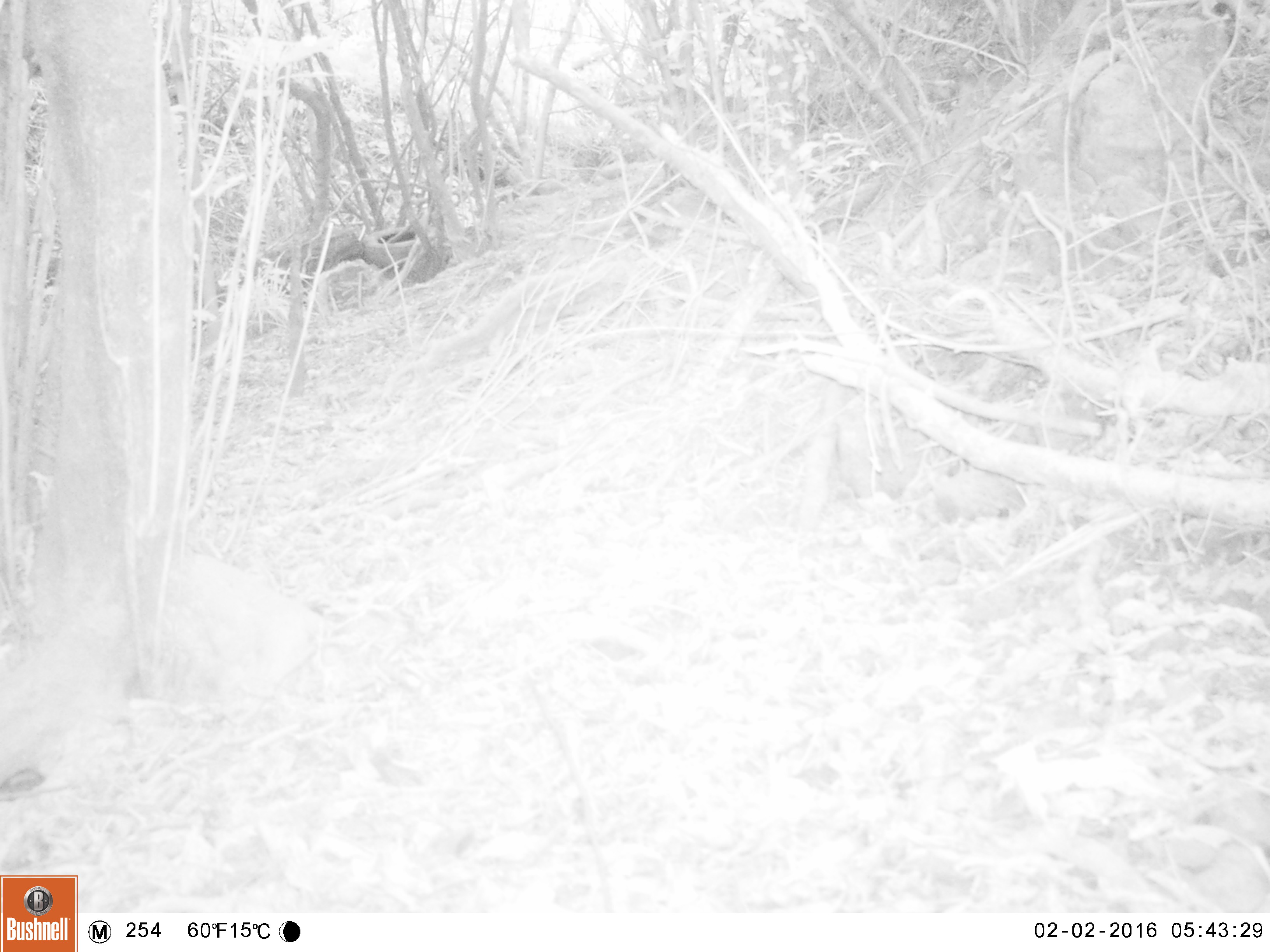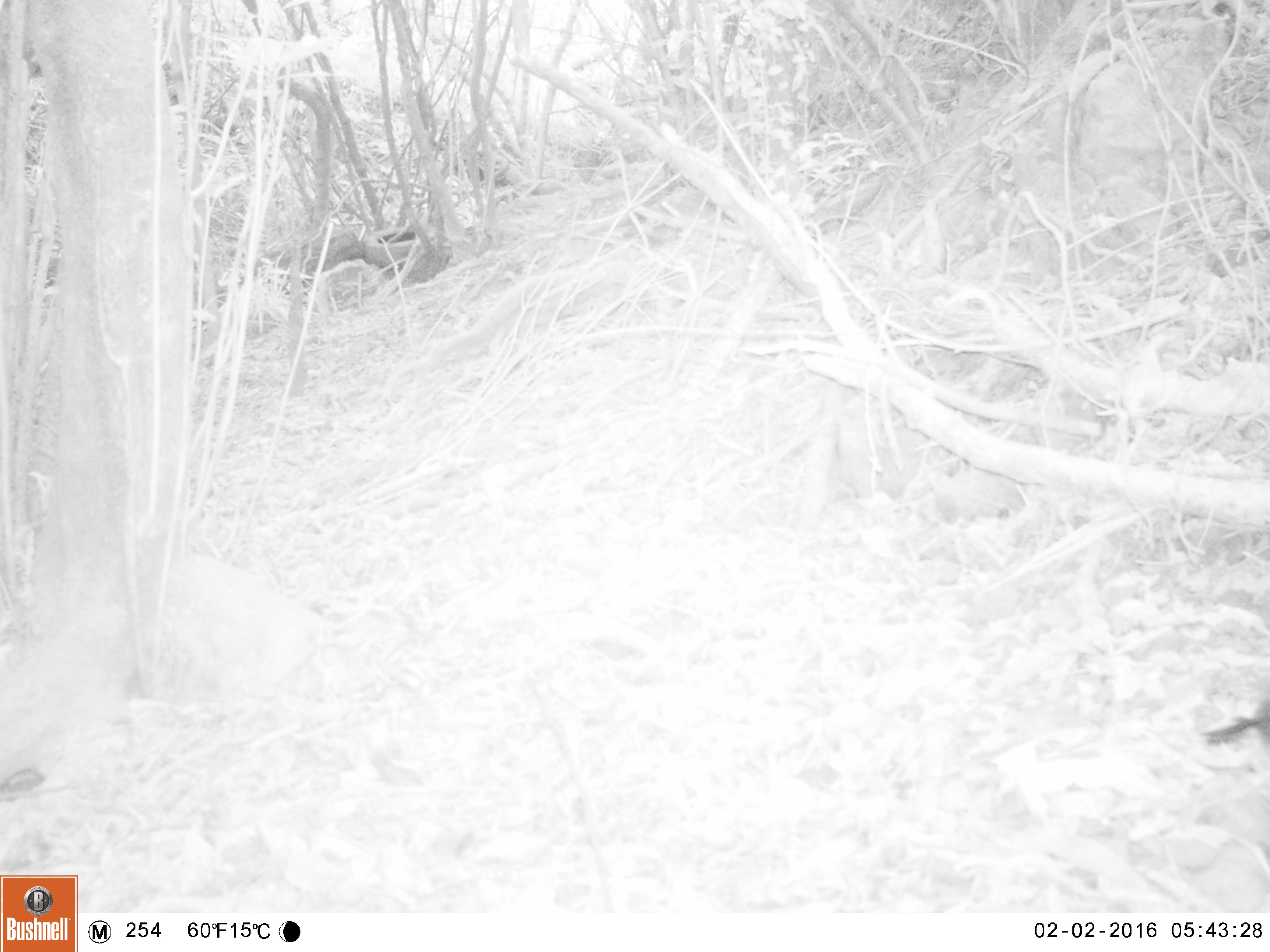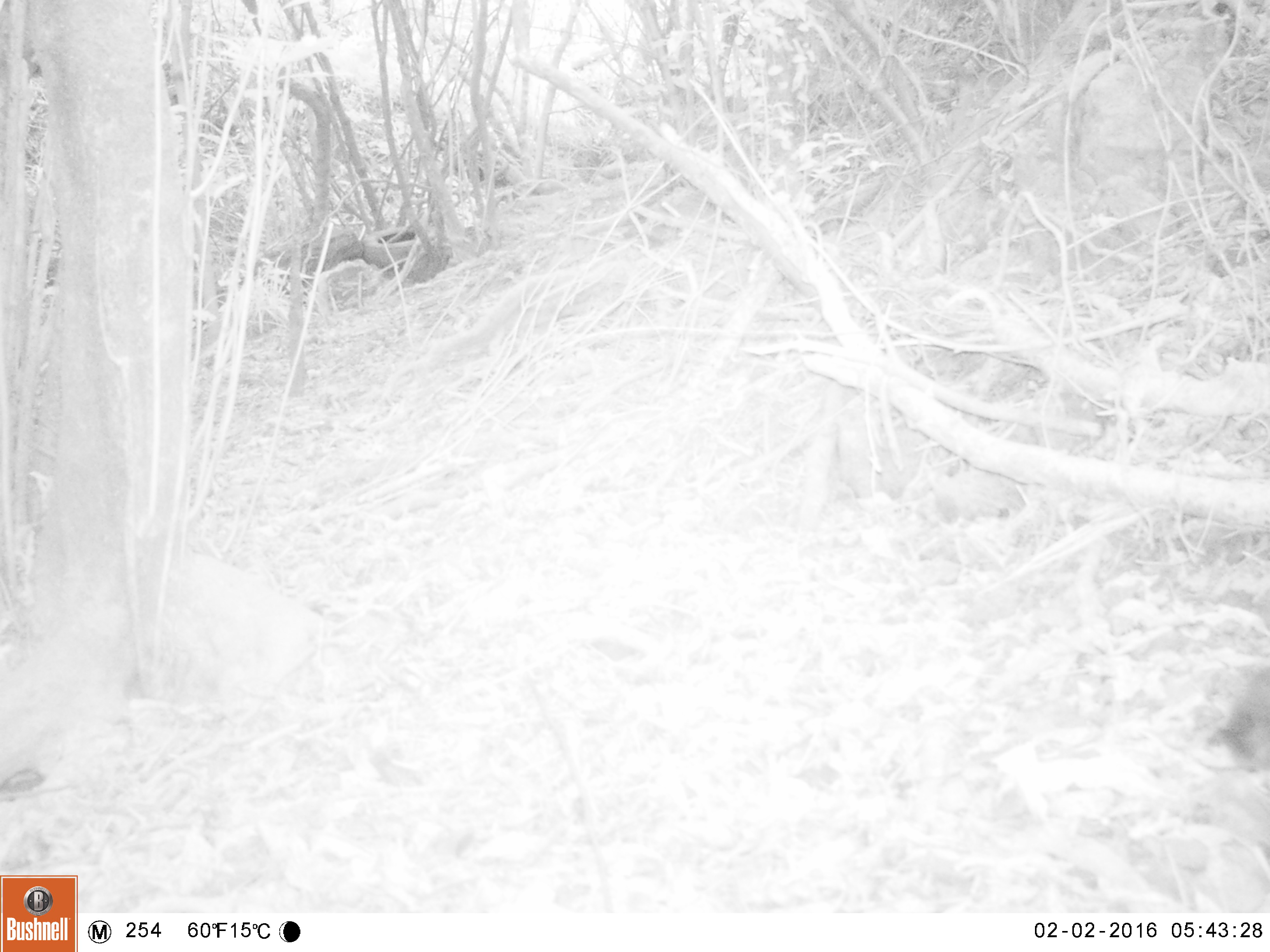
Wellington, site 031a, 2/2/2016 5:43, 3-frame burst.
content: unidentified animal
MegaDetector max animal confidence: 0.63